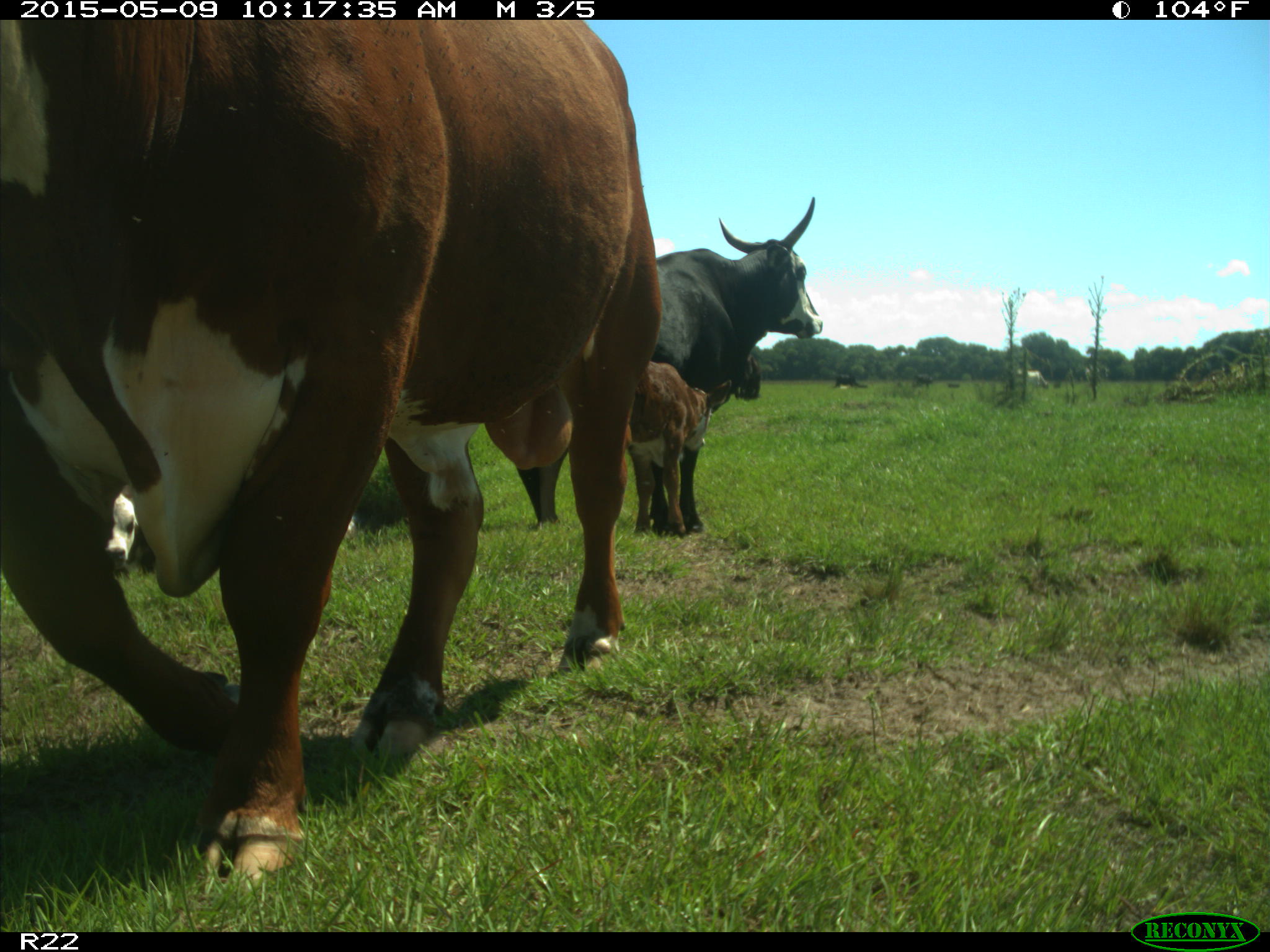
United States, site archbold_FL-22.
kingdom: Animalia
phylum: Chordata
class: Mammalia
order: Artiodactyla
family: Bovidae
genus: Bos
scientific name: Bos taurus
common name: domestic cow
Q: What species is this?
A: Bos taurus (domestic cow).